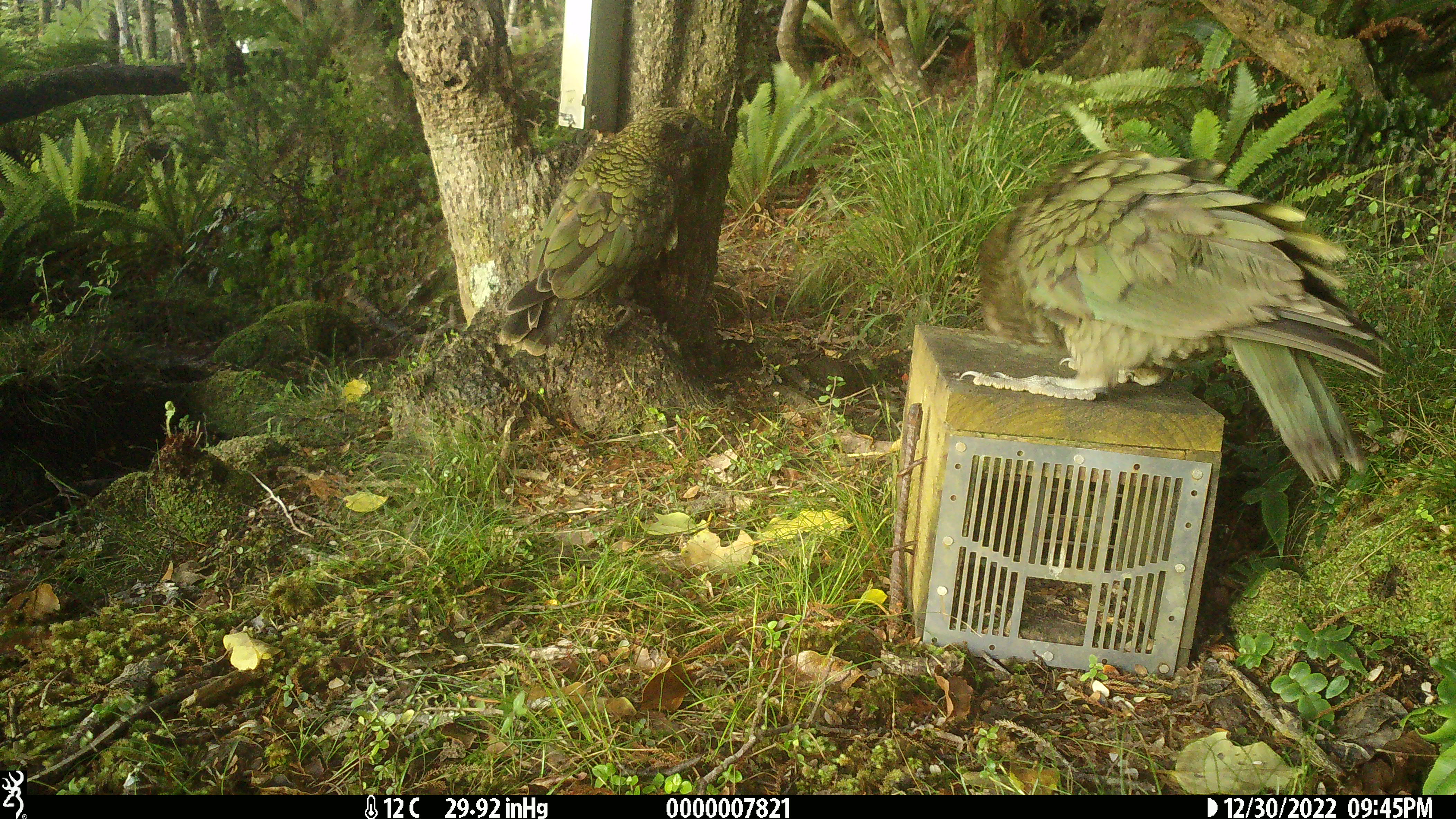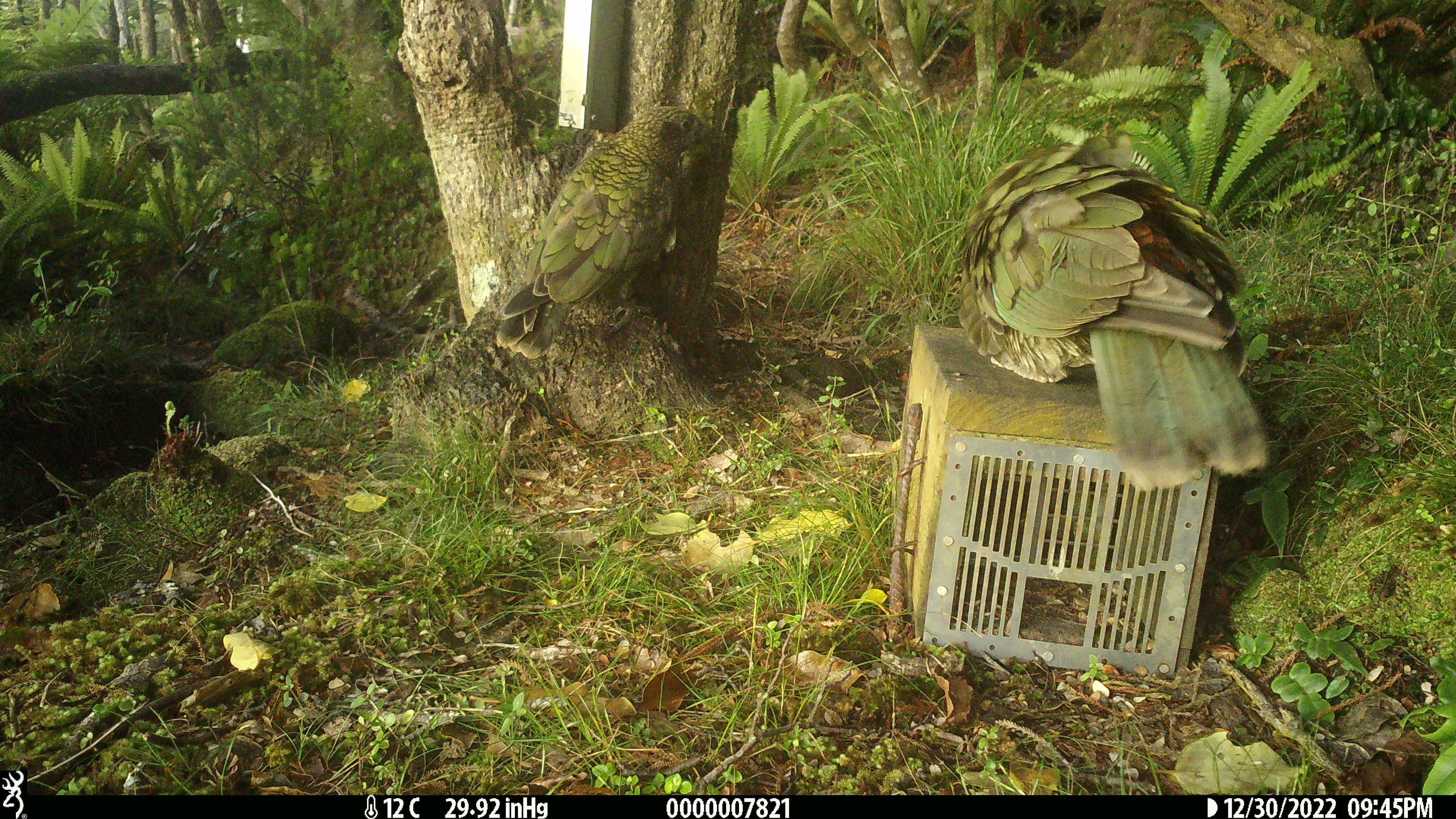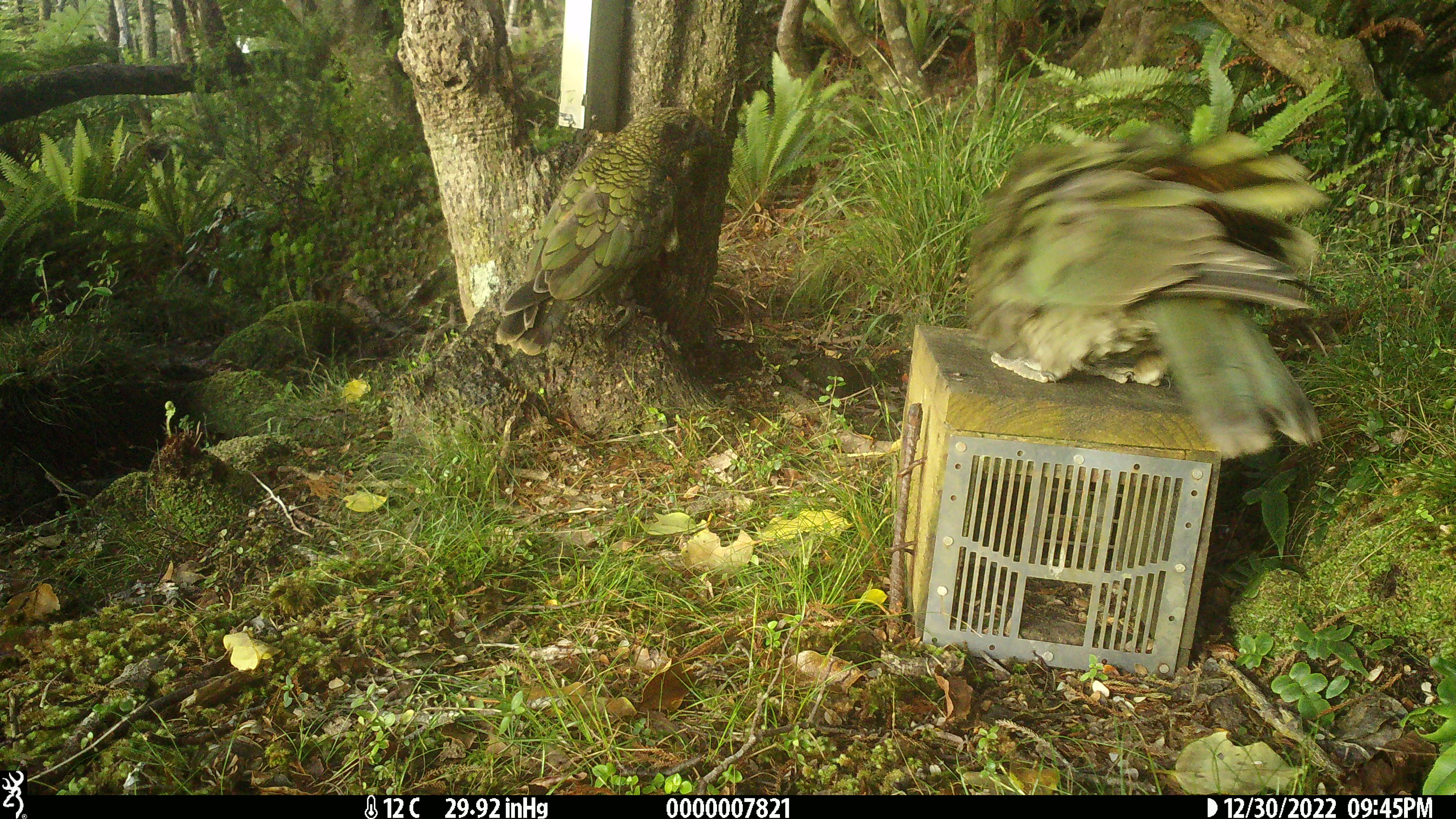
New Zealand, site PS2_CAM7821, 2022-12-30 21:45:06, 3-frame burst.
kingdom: Animalia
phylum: Chordata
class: Aves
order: Psittaciformes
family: Strigopidae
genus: Nestor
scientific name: Nestor notabilis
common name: kea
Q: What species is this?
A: Kea (Nestor notabilis).